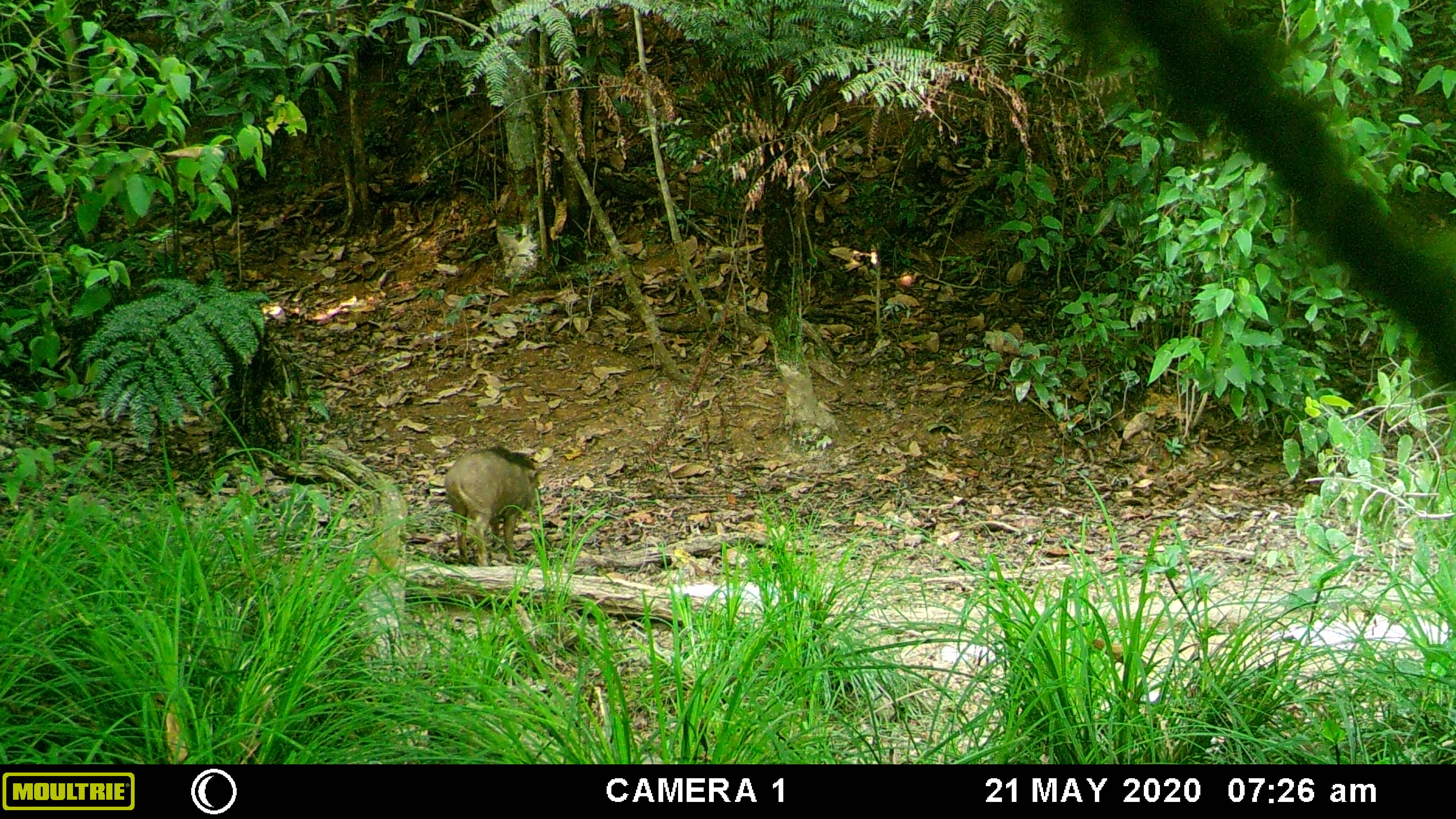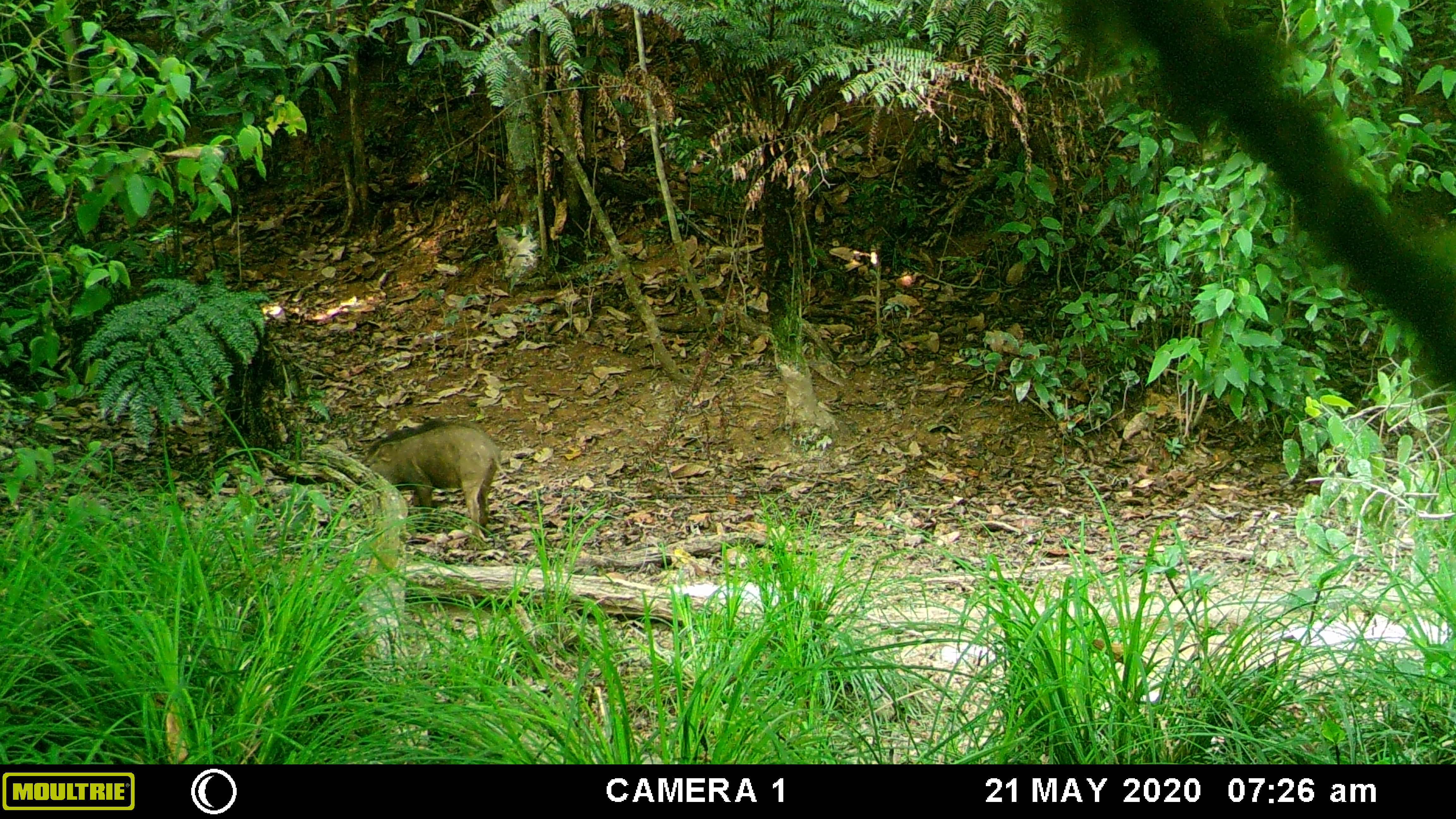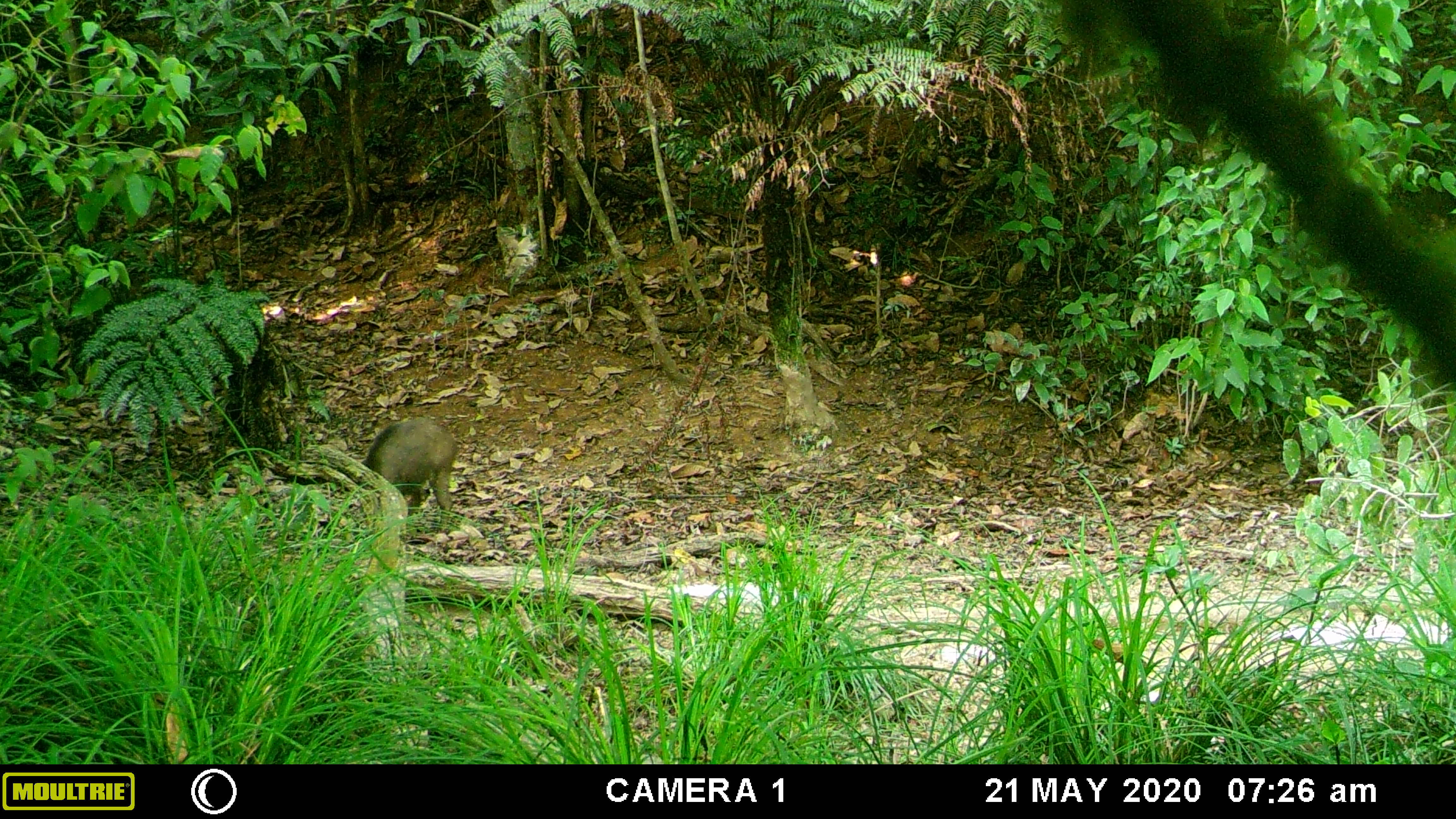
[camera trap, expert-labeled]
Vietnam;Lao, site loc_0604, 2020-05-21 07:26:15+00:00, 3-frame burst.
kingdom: Animalia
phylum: Chordata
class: Mammalia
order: Artiodactyla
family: Suidae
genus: Sus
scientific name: Sus scrofa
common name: eurasian wild pig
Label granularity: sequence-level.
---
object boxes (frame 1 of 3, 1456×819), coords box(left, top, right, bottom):
eurasian wild pig: box(442, 443, 540, 568)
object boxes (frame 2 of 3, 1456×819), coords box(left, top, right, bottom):
eurasian wild pig: box(360, 417, 516, 540)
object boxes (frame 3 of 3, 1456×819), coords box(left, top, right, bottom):
eurasian wild pig: box(358, 417, 458, 534)